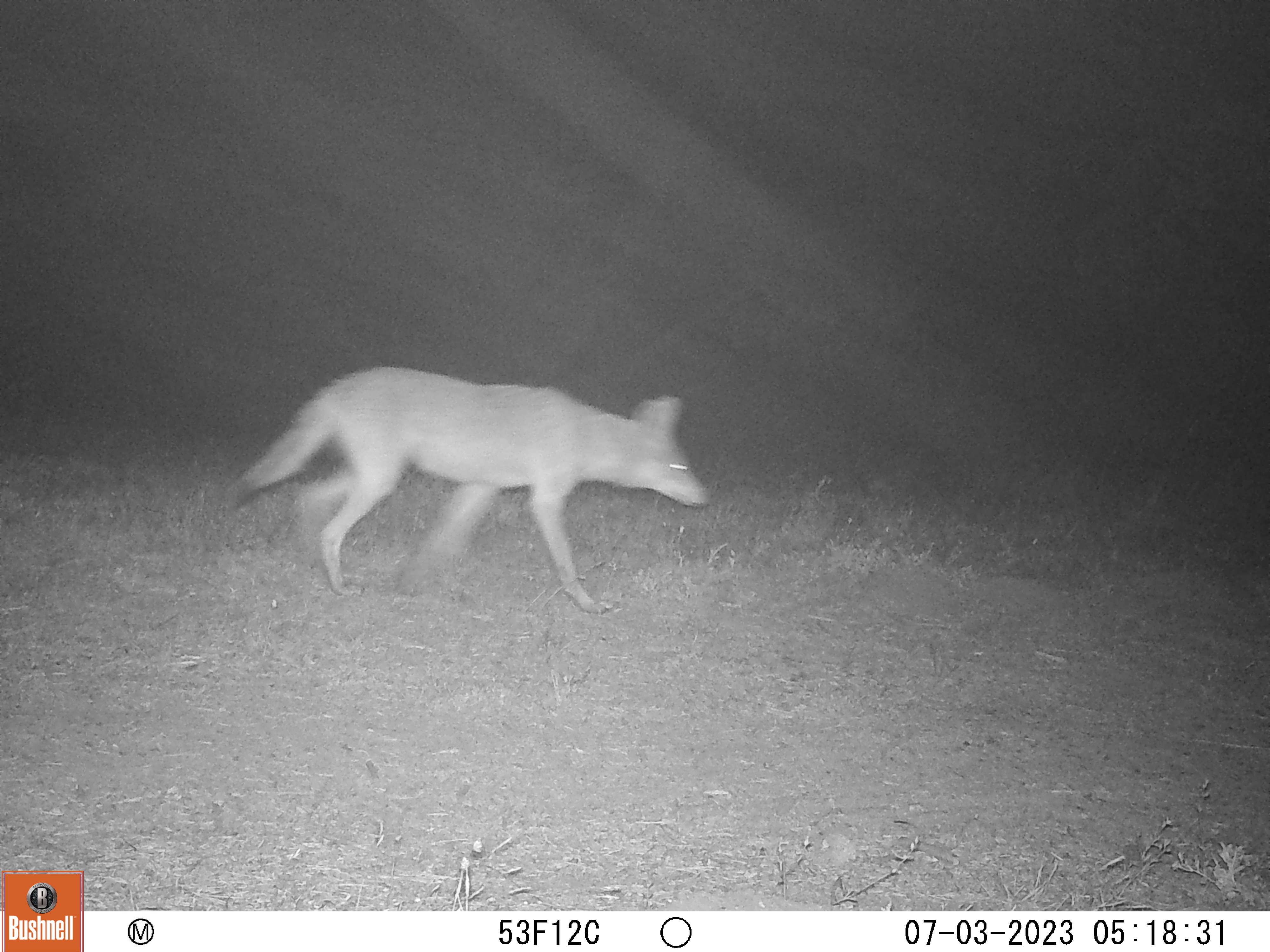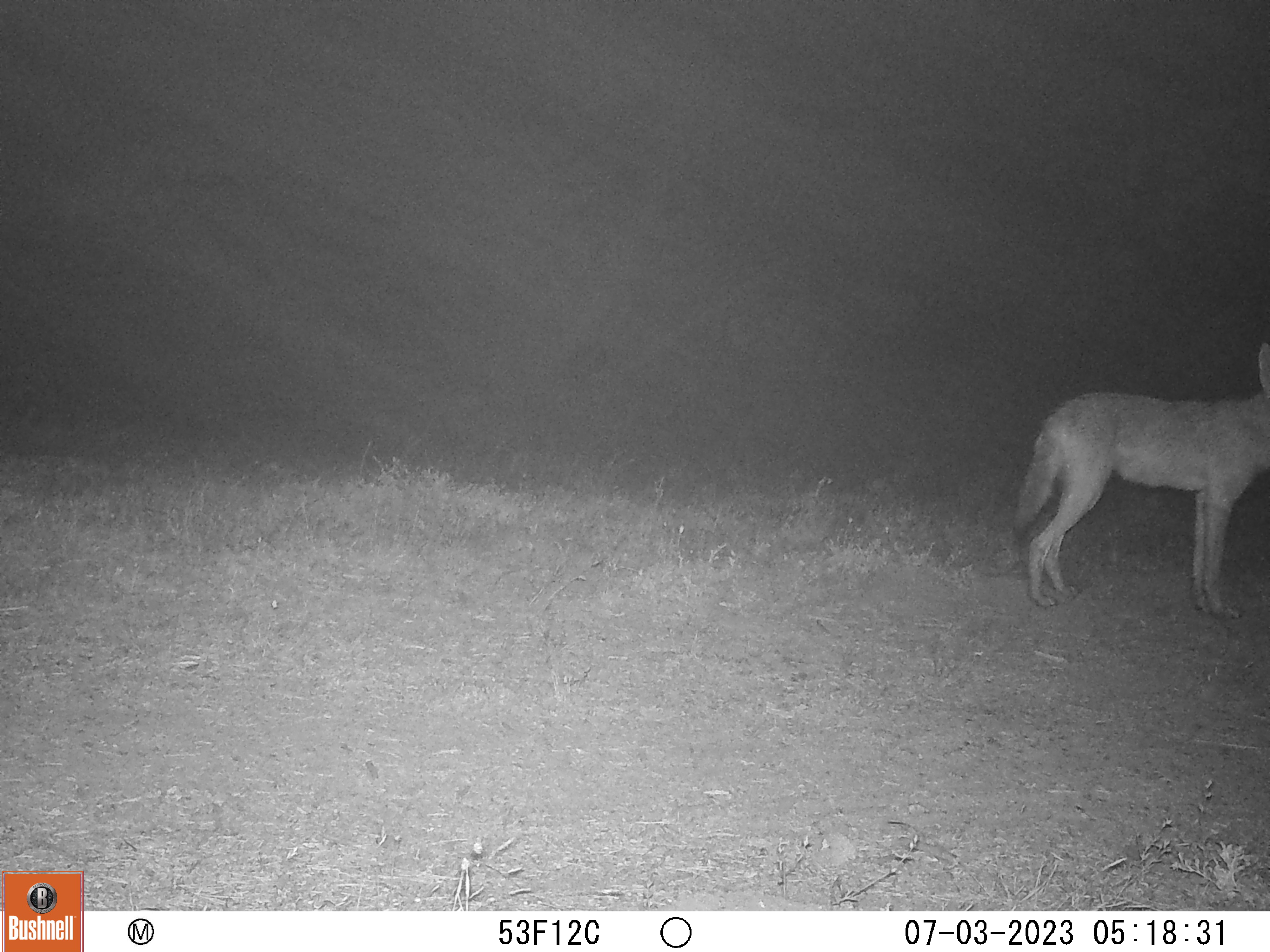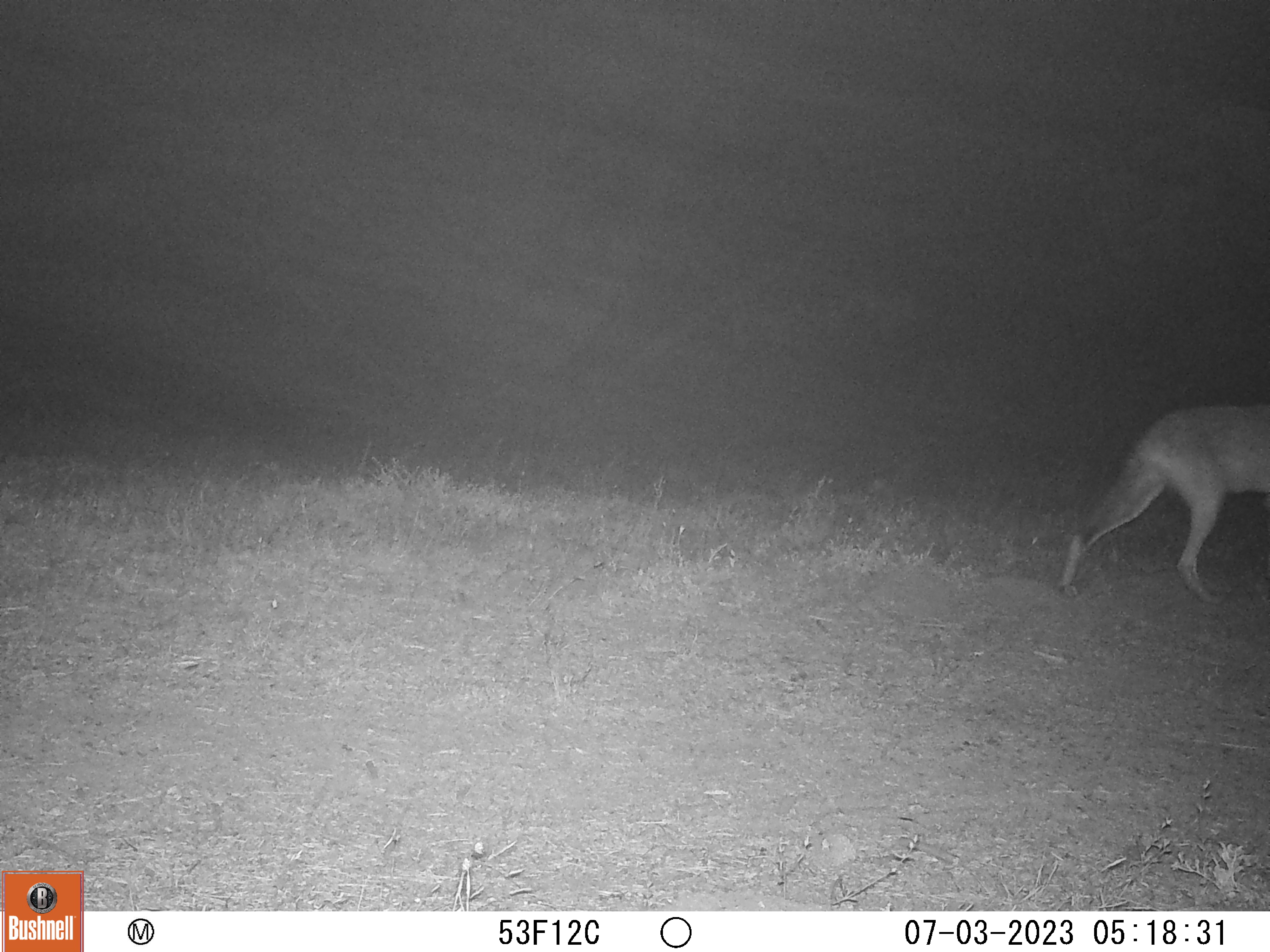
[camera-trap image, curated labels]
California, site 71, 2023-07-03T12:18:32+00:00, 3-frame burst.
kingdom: Animalia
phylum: Chordata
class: Mammalia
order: Carnivora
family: Canidae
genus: Canis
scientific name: Canis latrans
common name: coyote